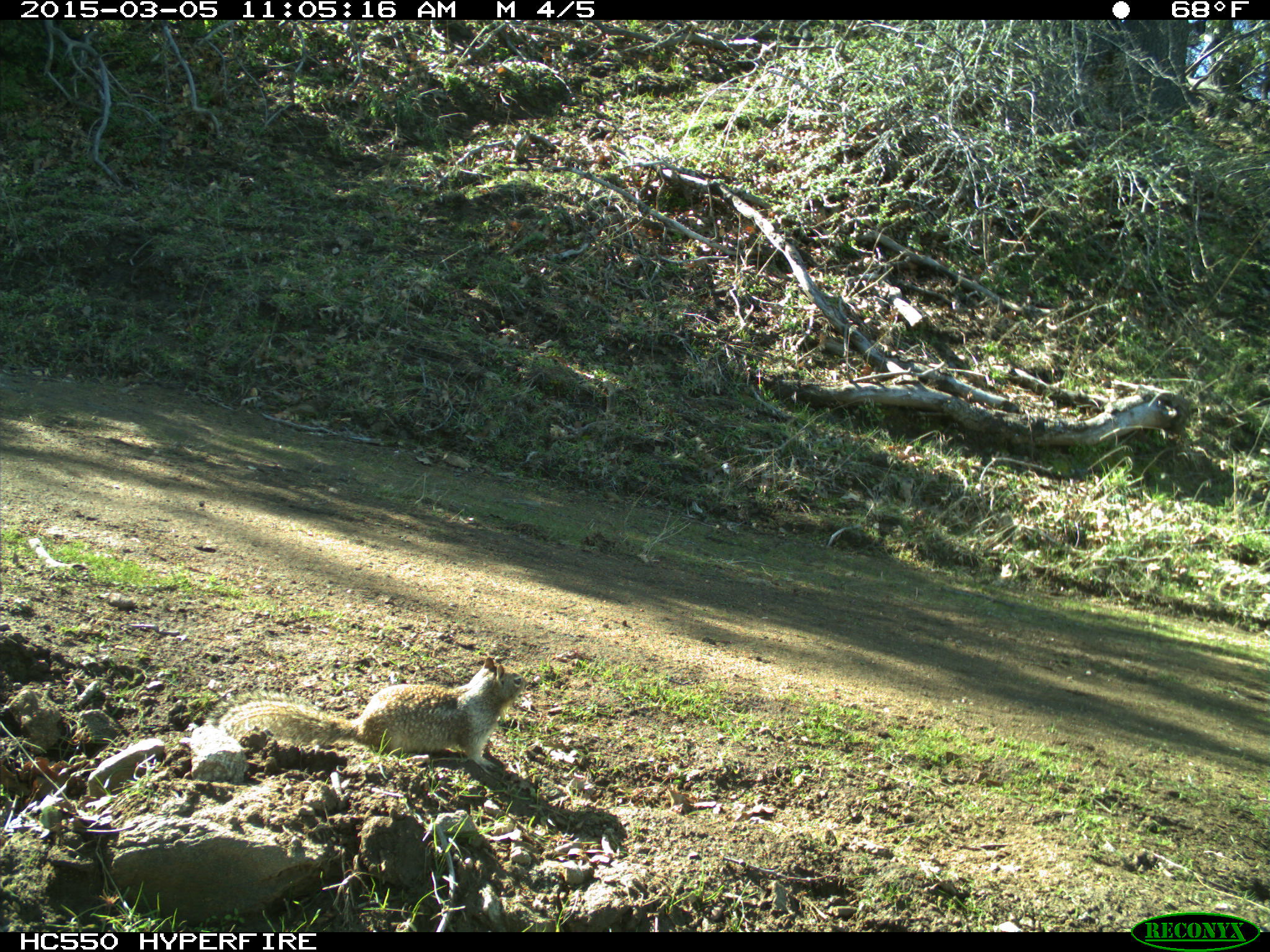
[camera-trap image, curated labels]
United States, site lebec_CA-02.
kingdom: Animalia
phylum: Chordata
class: Mammalia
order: Rodentia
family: Sciuridae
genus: Otospermophilus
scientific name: Otospermophilus beecheyi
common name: california ground squirrel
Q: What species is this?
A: Otospermophilus beecheyi (california ground squirrel).